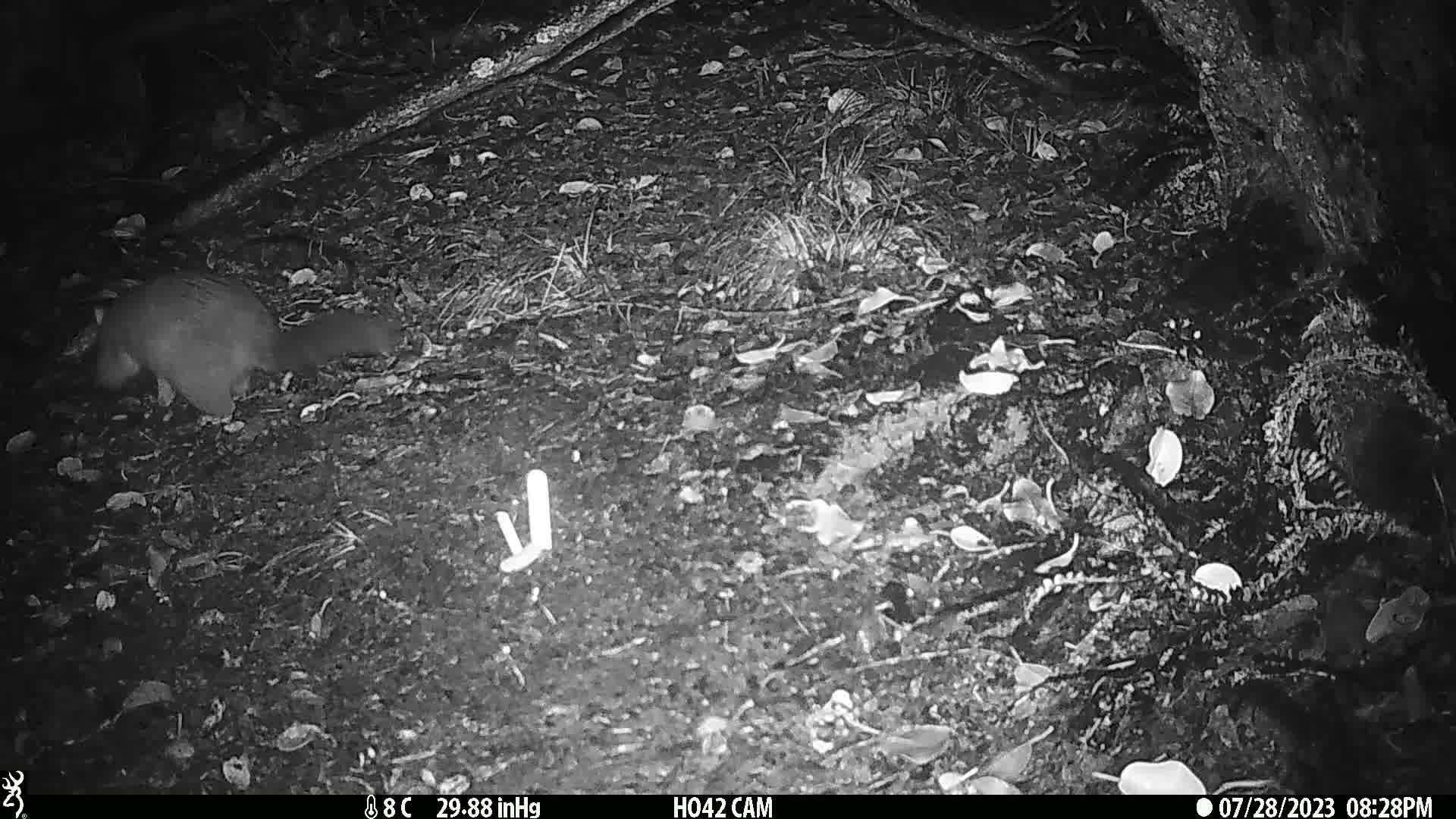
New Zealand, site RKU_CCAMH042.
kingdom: Animalia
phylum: Chordata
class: Mammalia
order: Diprotodontia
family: Phalangeridae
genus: Trichosurus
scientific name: Trichosurus vulpecula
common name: common brushtail possum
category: possum